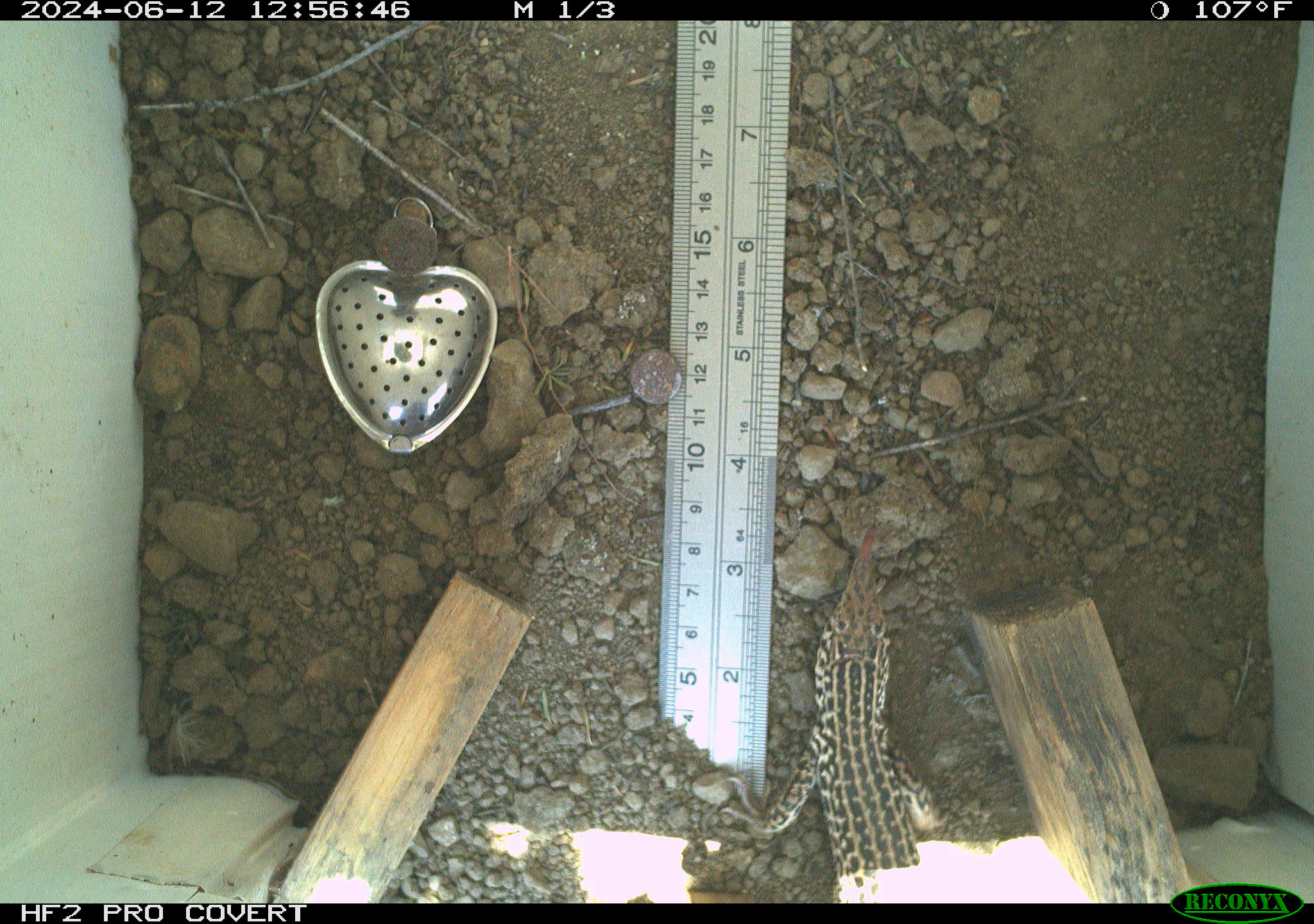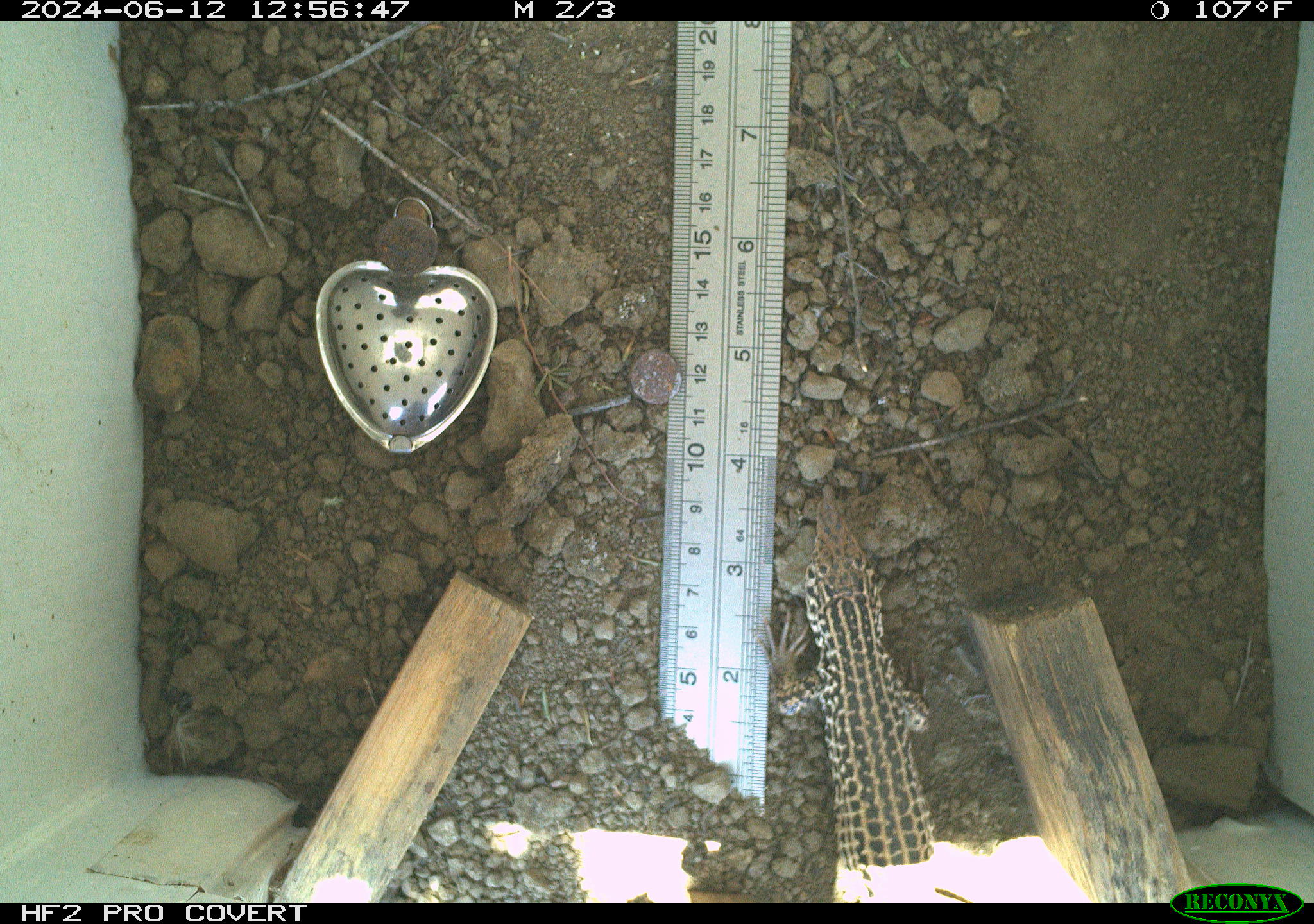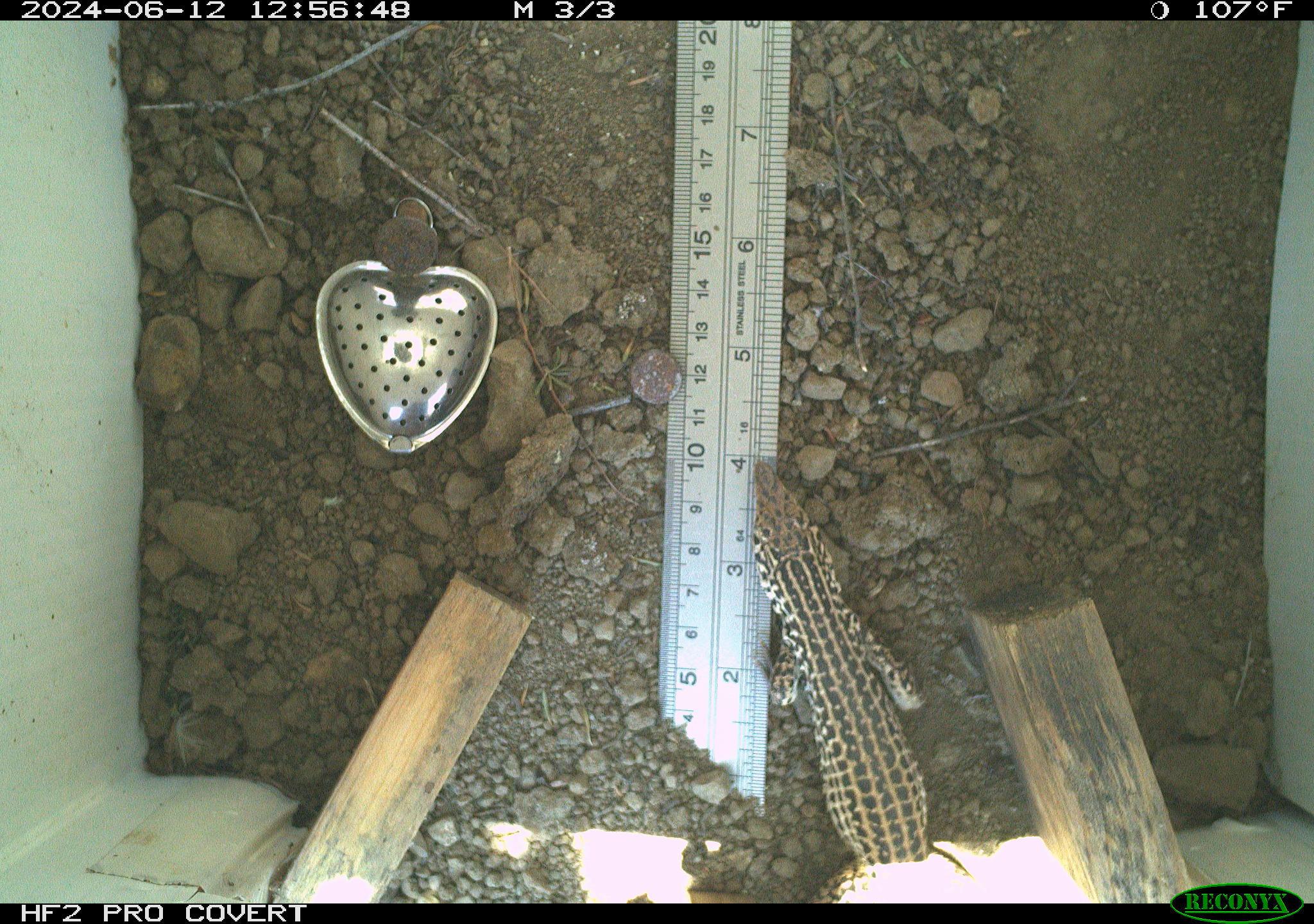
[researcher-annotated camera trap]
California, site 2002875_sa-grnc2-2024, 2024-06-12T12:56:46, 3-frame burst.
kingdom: Animalia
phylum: Chordata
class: Reptilia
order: Squamata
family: Teiidae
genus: Aspidoscelis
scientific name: Aspidoscelis tigris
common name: western whiptail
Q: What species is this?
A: Western whiptail (Aspidoscelis tigris).